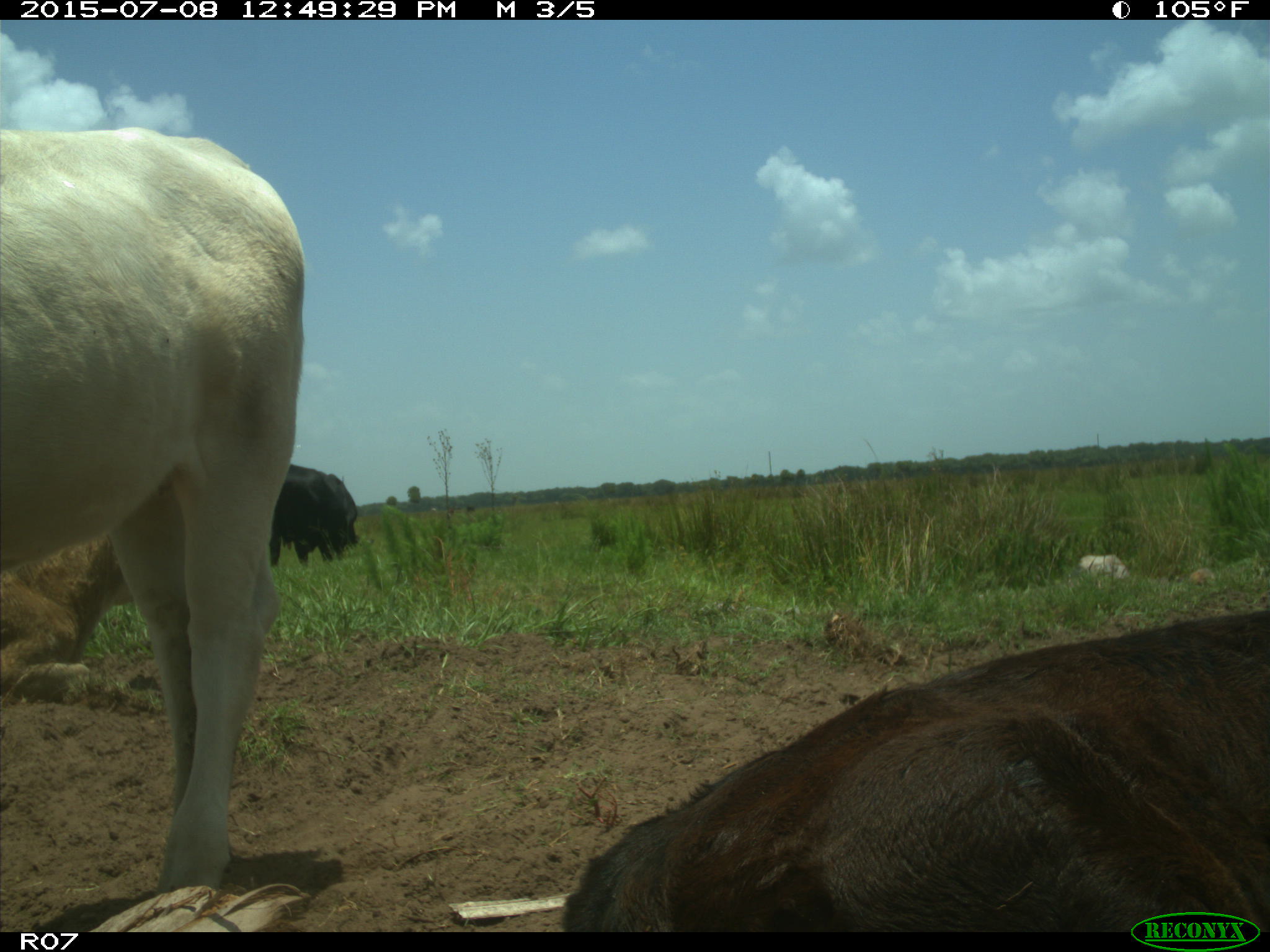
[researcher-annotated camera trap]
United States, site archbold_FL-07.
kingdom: Animalia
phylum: Chordata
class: Mammalia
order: Artiodactyla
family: Bovidae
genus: Bos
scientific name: Bos taurus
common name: domestic cow